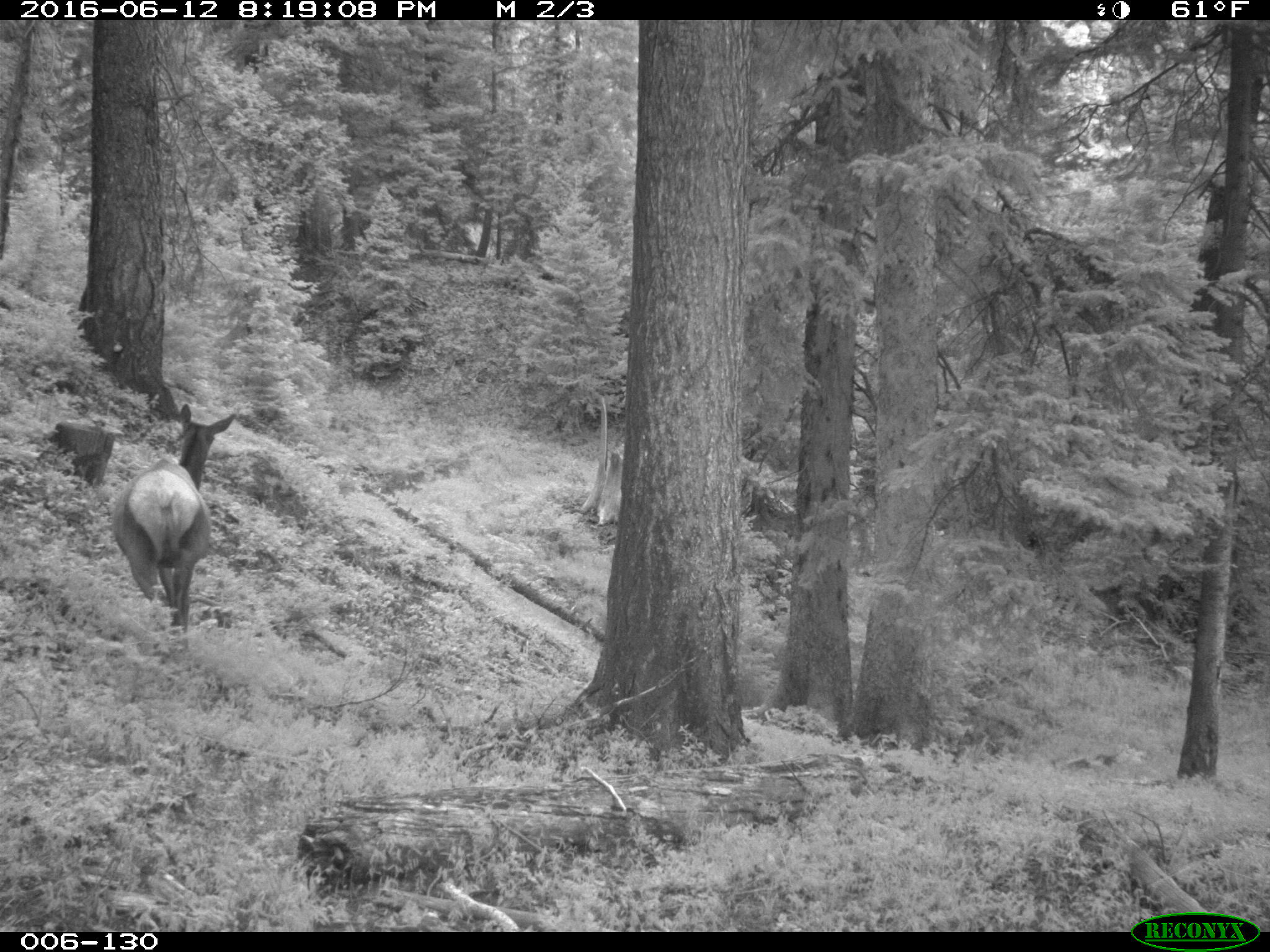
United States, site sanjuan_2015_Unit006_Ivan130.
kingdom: Animalia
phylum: Chordata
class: Mammalia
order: Artiodactyla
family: Cervidae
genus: Cervus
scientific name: Cervus elaphus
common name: red deer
Cervus elaphus (red deer).